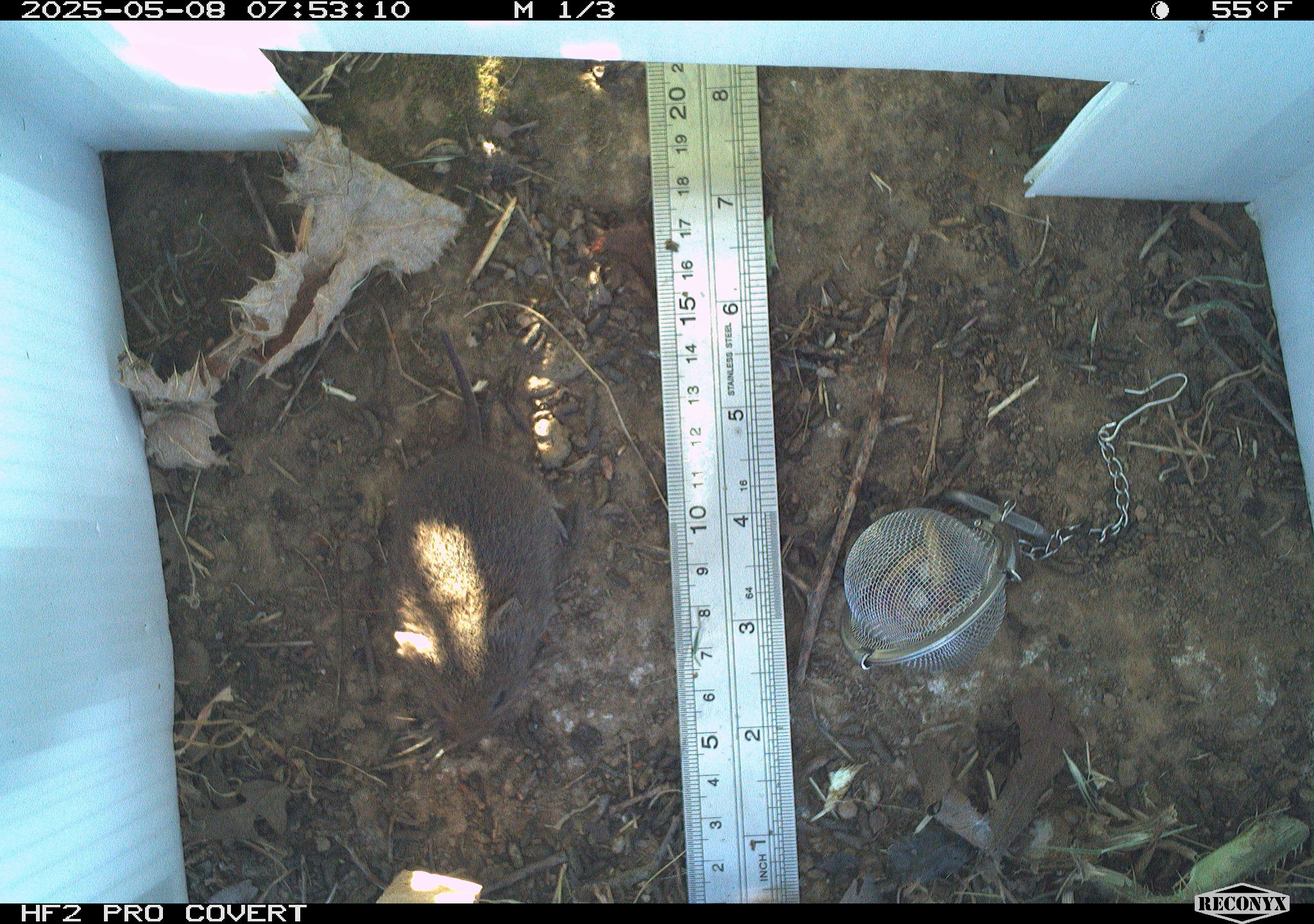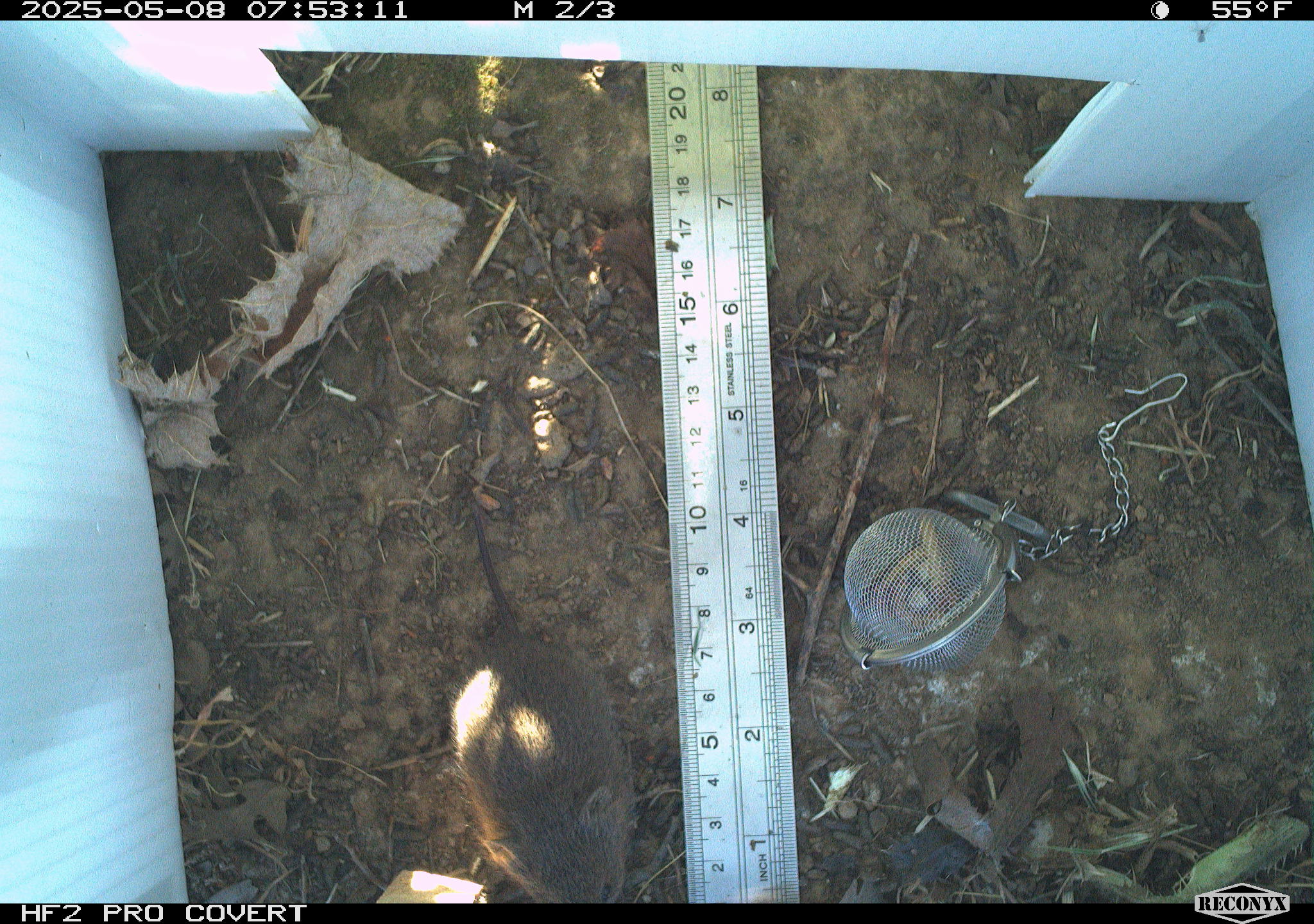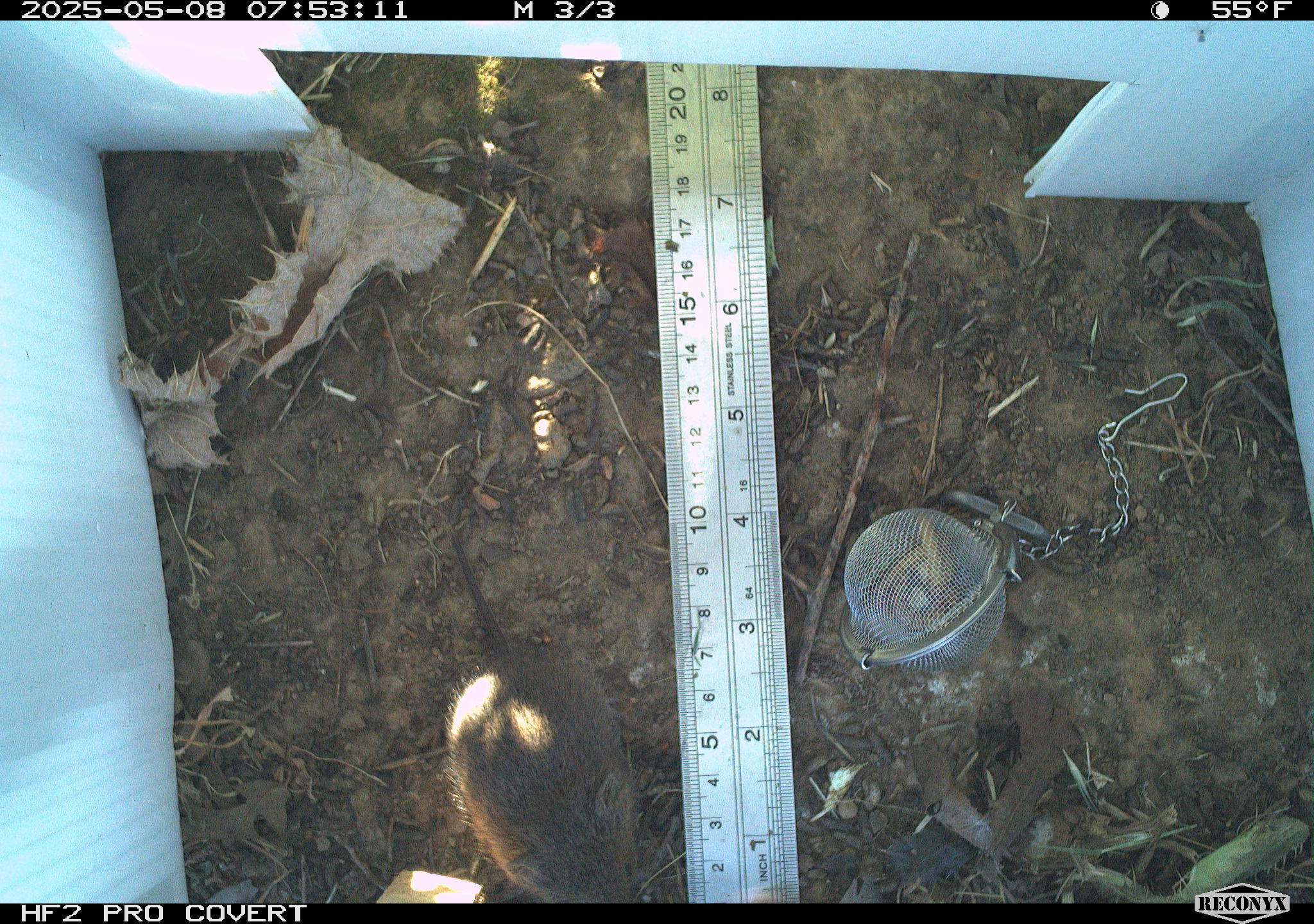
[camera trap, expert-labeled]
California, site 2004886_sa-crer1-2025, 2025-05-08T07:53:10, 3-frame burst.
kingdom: Animalia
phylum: Chordata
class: Mammalia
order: Rodentia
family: Cricetidae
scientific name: Arvicolinae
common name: voles, lemmings, and muskrats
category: arvicolinae subfamily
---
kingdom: Animalia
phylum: Chordata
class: Mammalia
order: Rodentia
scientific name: Rodentia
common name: rodent